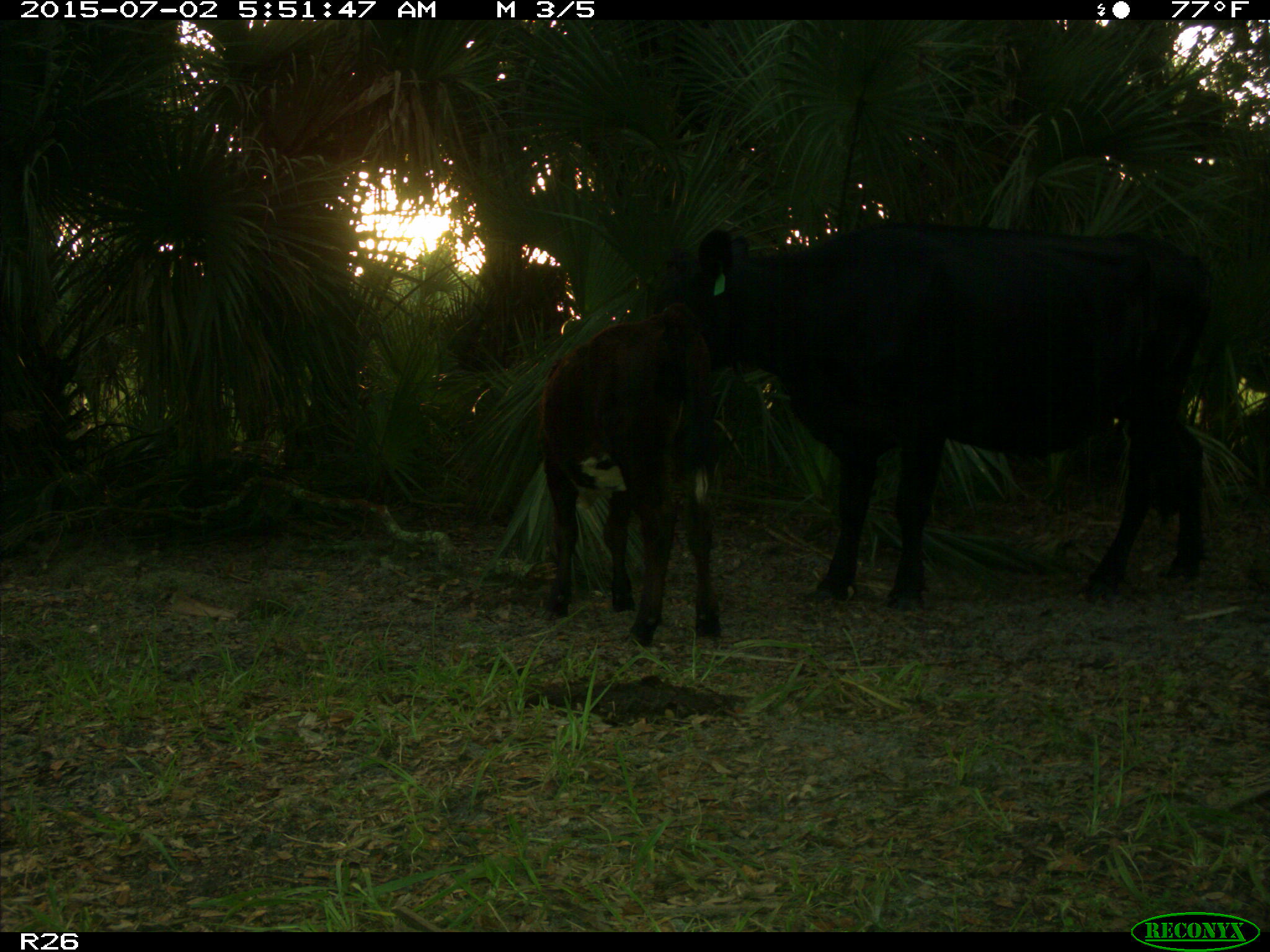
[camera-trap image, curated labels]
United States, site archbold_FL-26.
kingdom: Animalia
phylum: Chordata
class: Mammalia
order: Artiodactyla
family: Bovidae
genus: Bos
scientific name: Bos taurus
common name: domestic cow